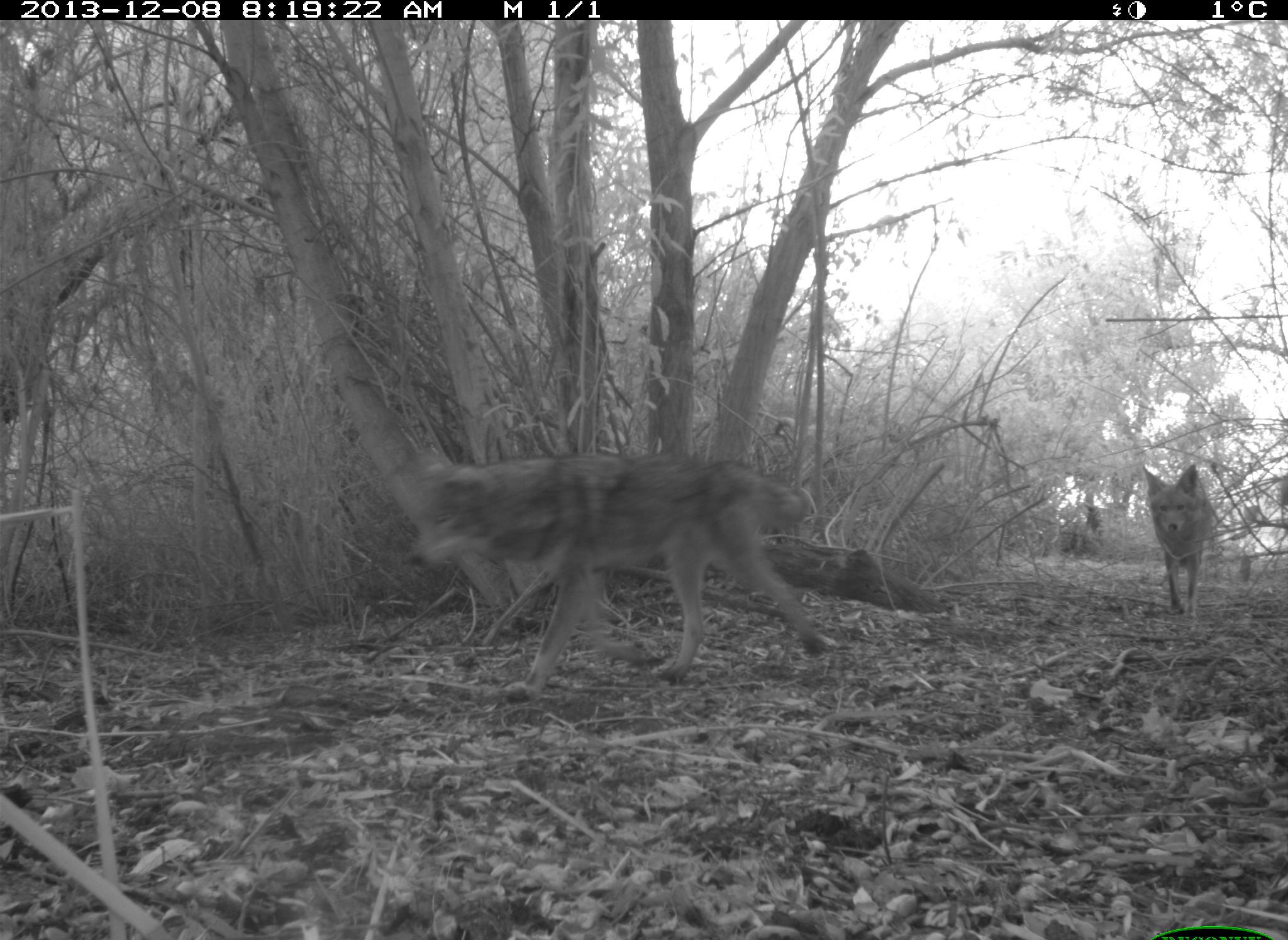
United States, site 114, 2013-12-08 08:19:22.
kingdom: Animalia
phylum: Chordata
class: Mammalia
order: Carnivora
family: Canidae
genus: Canis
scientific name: Canis latrans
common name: coyote